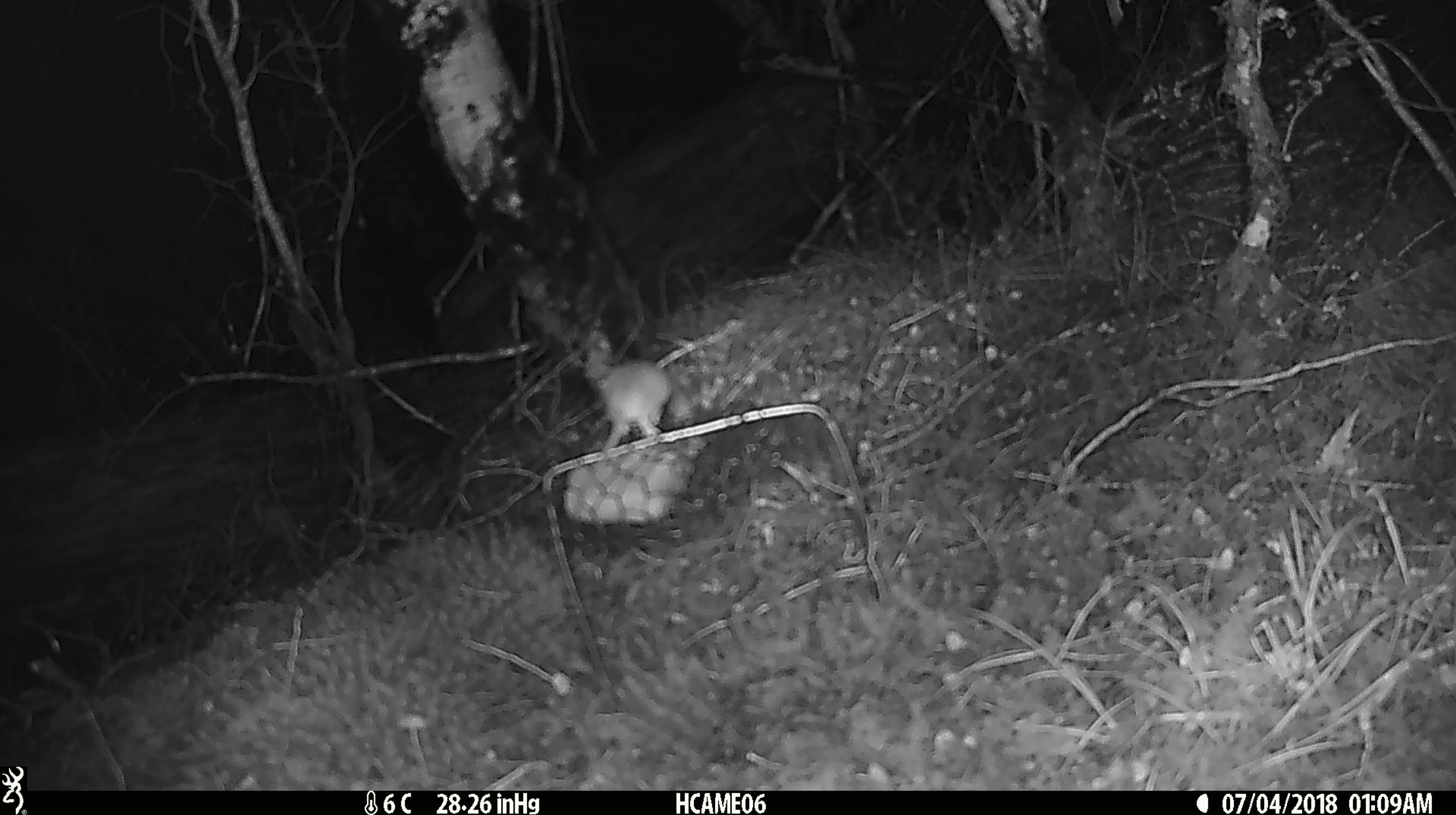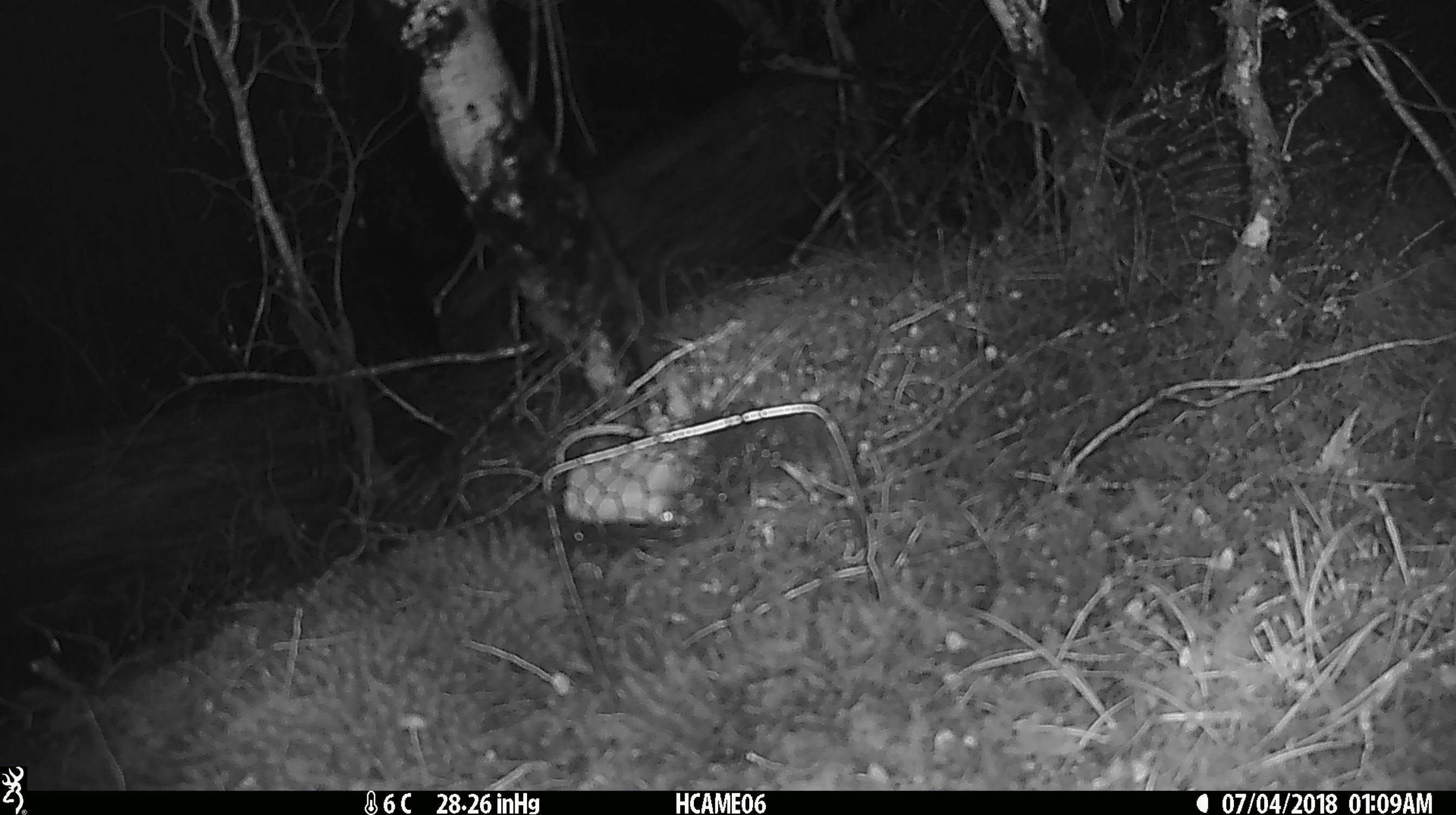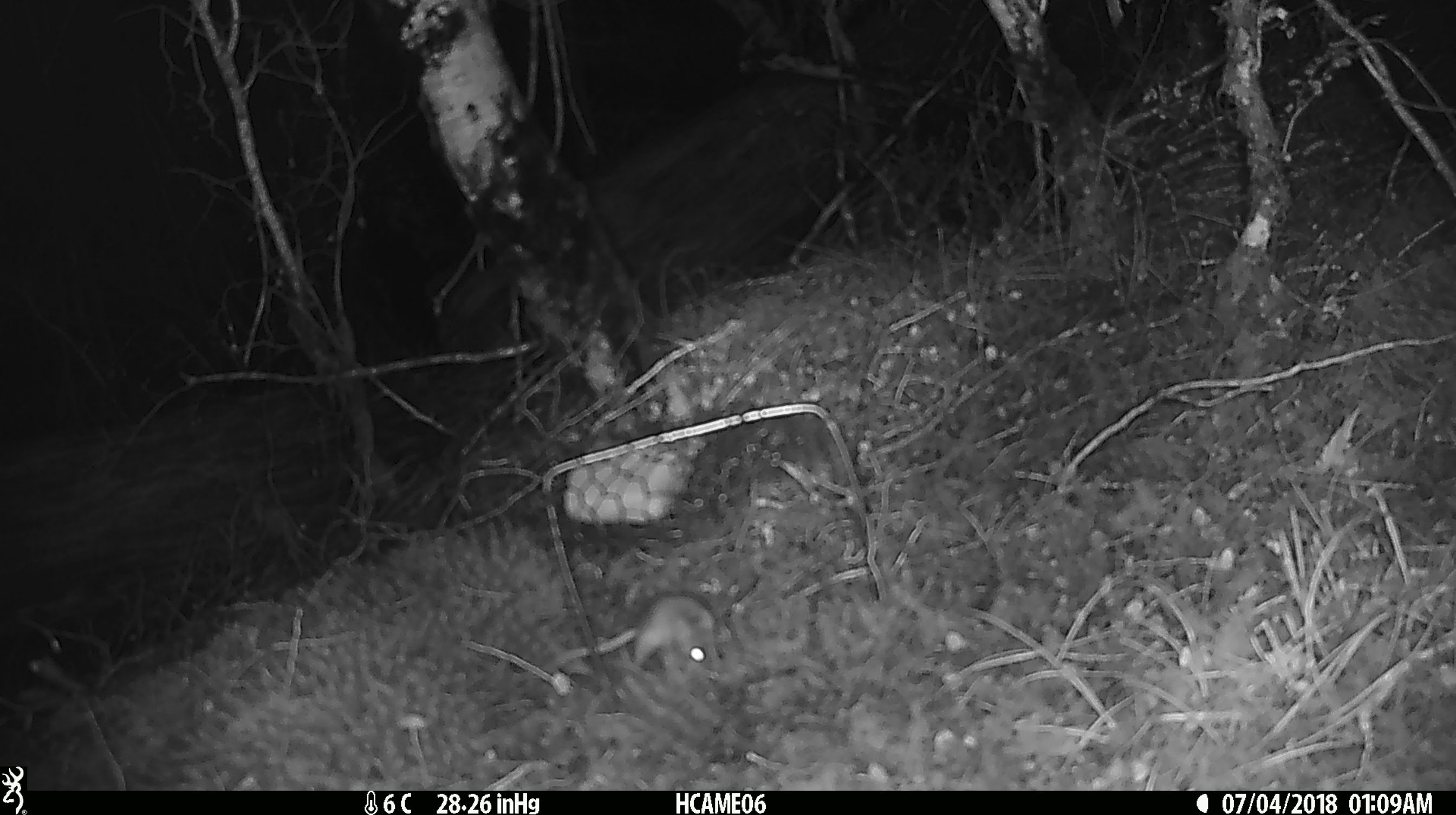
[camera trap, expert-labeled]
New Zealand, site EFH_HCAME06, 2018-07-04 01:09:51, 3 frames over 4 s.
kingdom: Animalia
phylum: Chordata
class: Mammalia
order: Rodentia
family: Muridae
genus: Mus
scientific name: Mus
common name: mouse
Mouse (Mus).